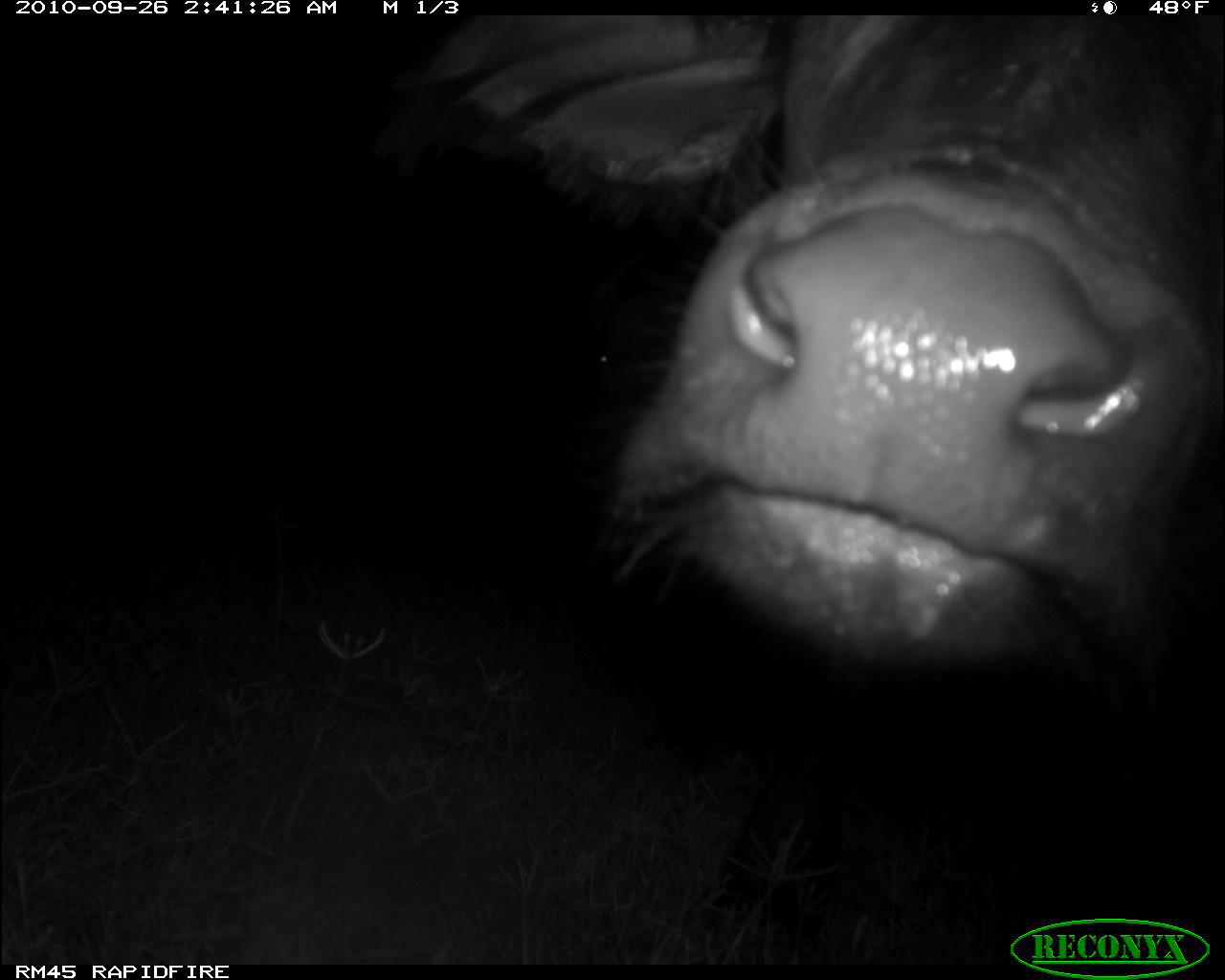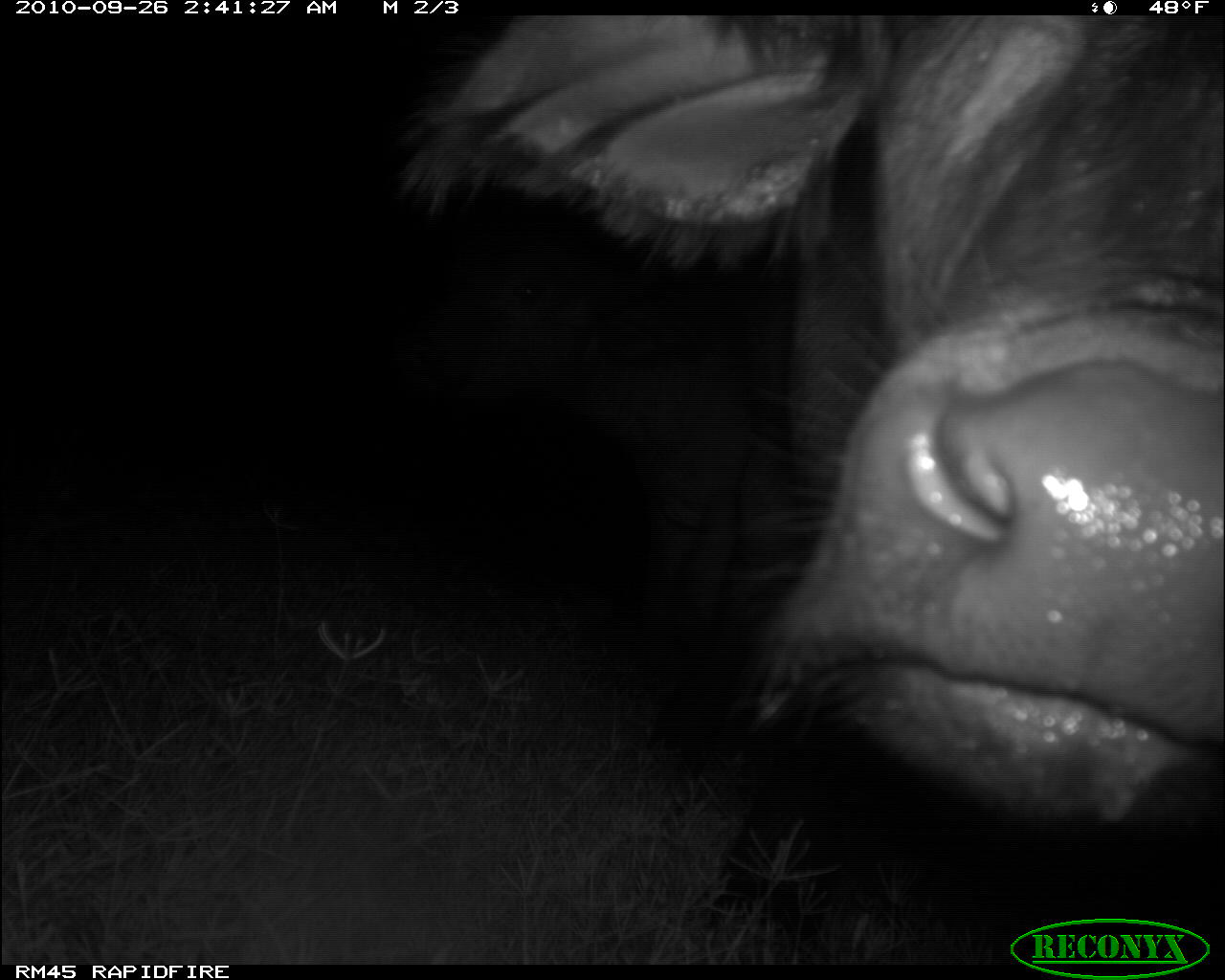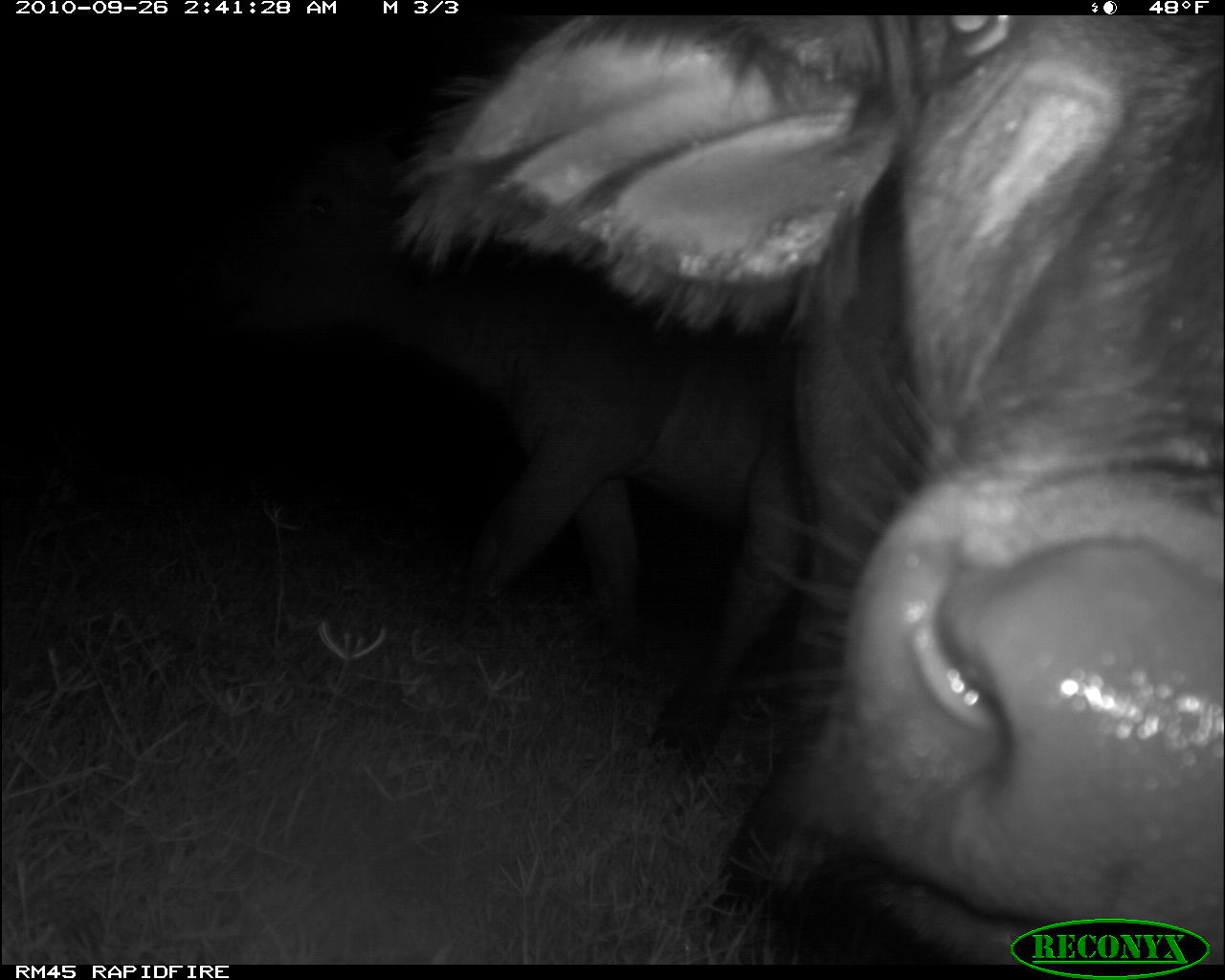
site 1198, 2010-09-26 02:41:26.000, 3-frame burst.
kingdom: Animalia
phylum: Chordata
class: Mammalia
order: Artiodactyla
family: Bovidae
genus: Syncerus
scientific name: Syncerus caffer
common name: african buffalo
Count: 1.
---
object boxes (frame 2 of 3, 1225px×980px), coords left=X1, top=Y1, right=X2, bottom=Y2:
syncerus caffer: left=387, top=16, right=1222, bottom=913